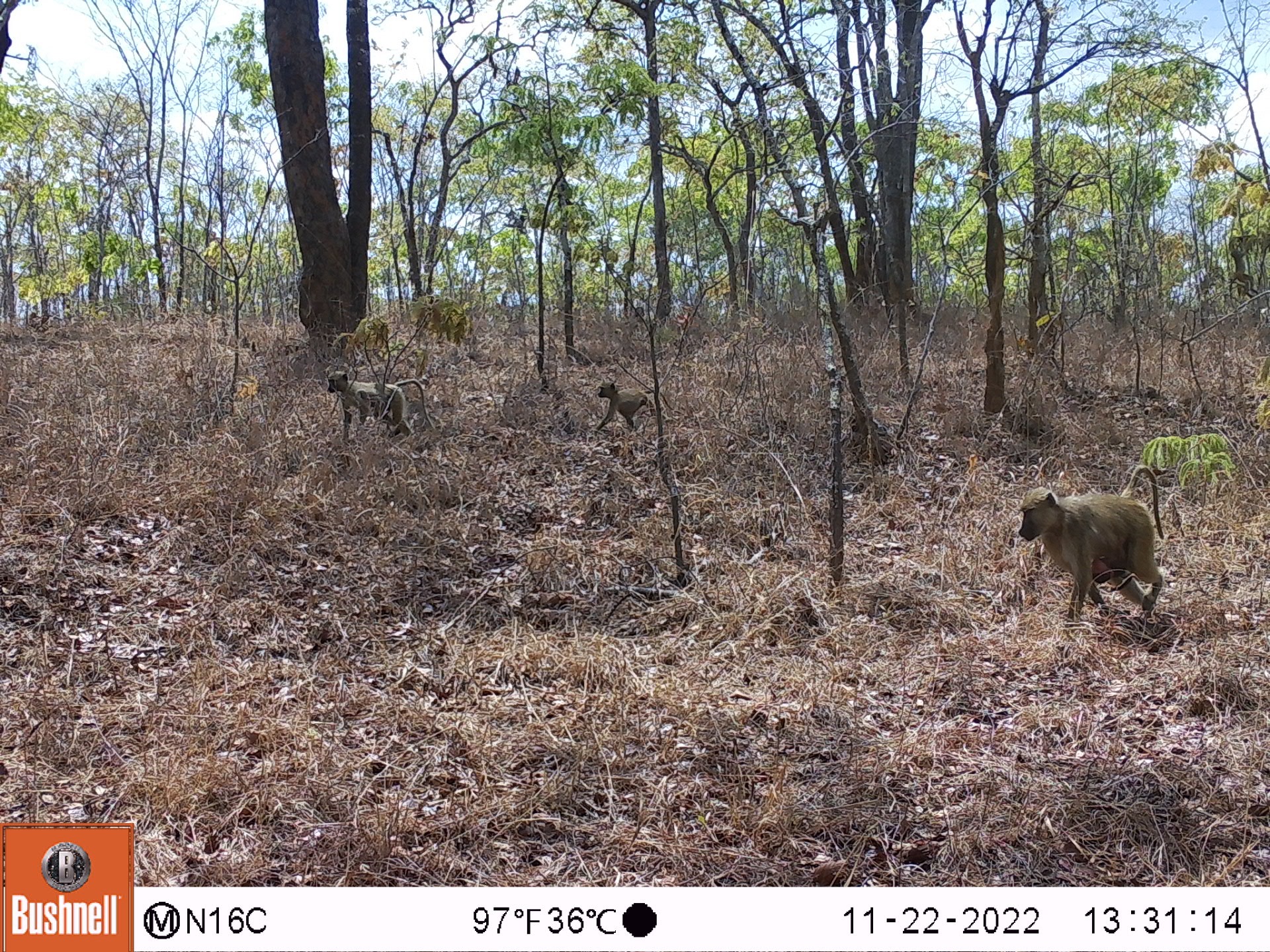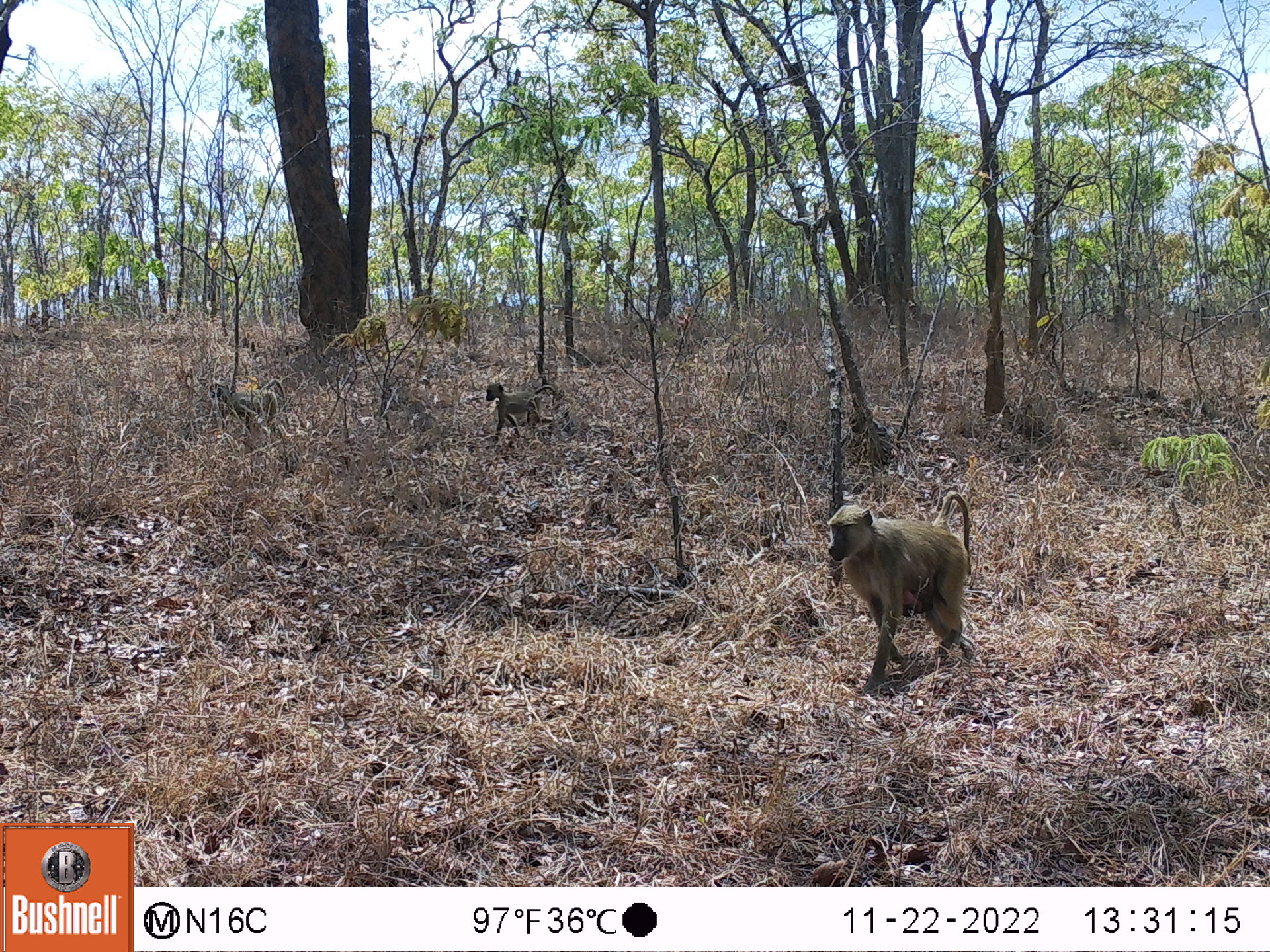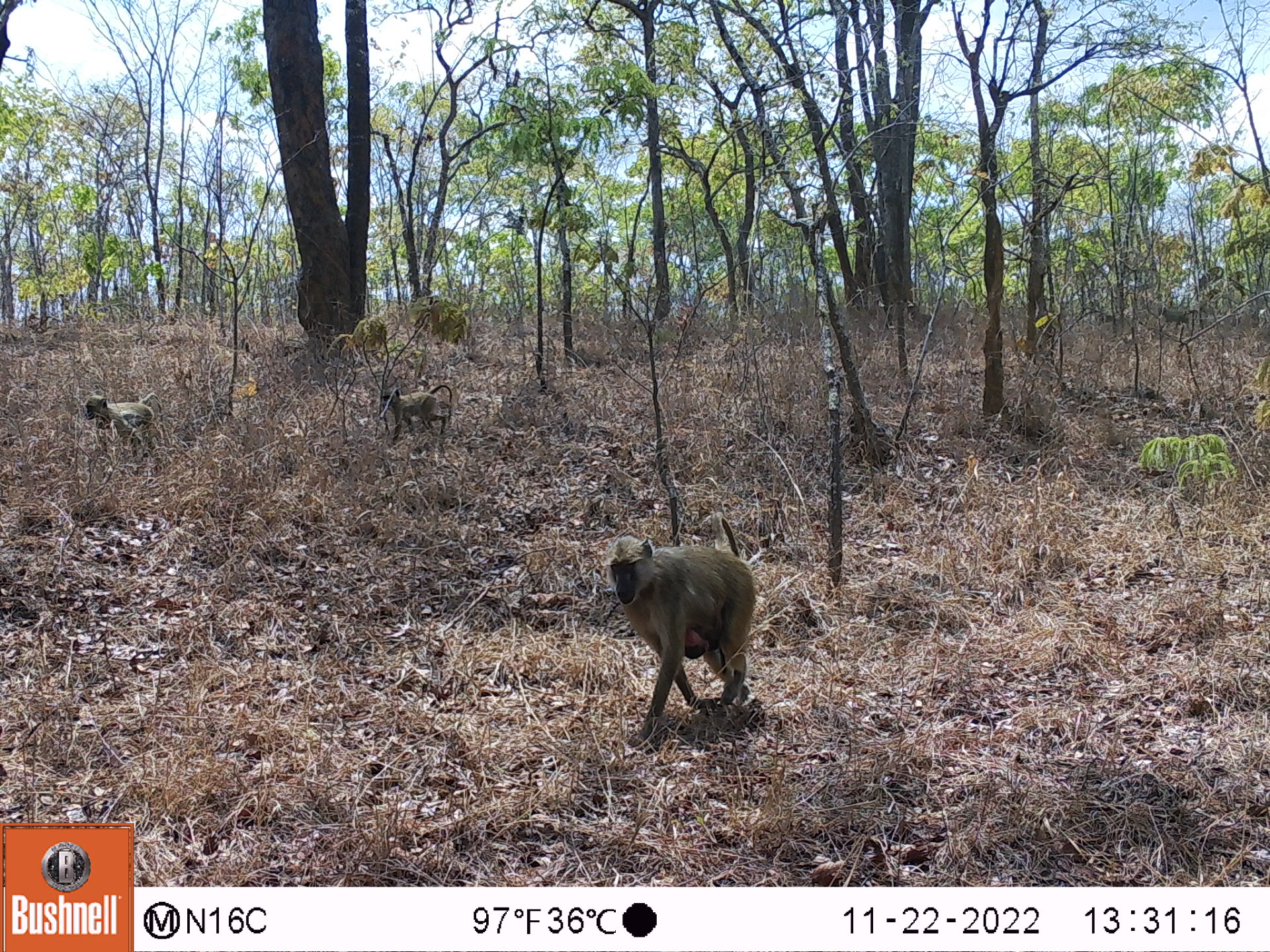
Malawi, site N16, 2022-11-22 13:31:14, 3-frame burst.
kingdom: Animalia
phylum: Chordata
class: Mammalia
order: Primates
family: Cercopithecidae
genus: Papio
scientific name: Papio cynocephalus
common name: yellow baboon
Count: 3.